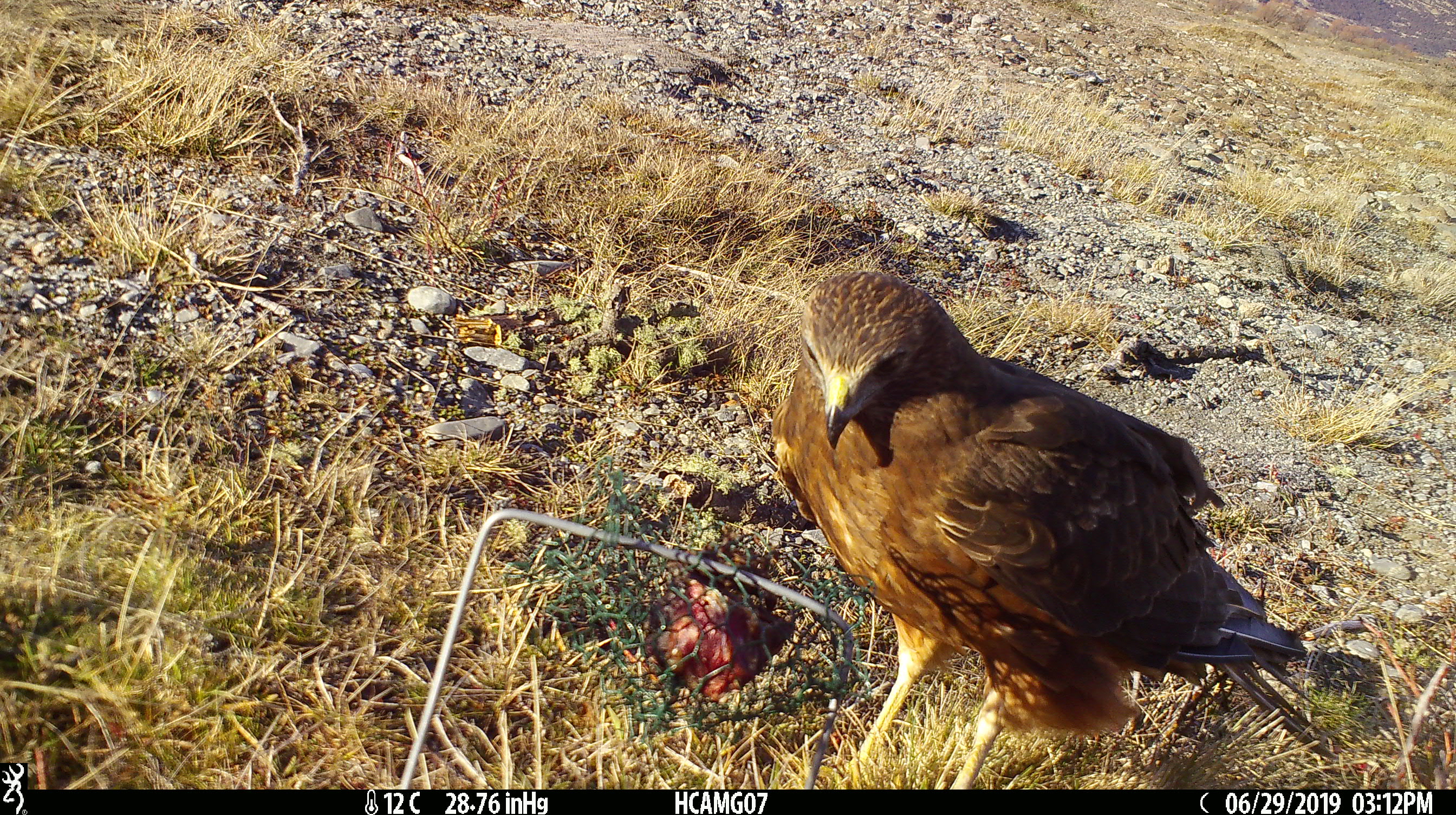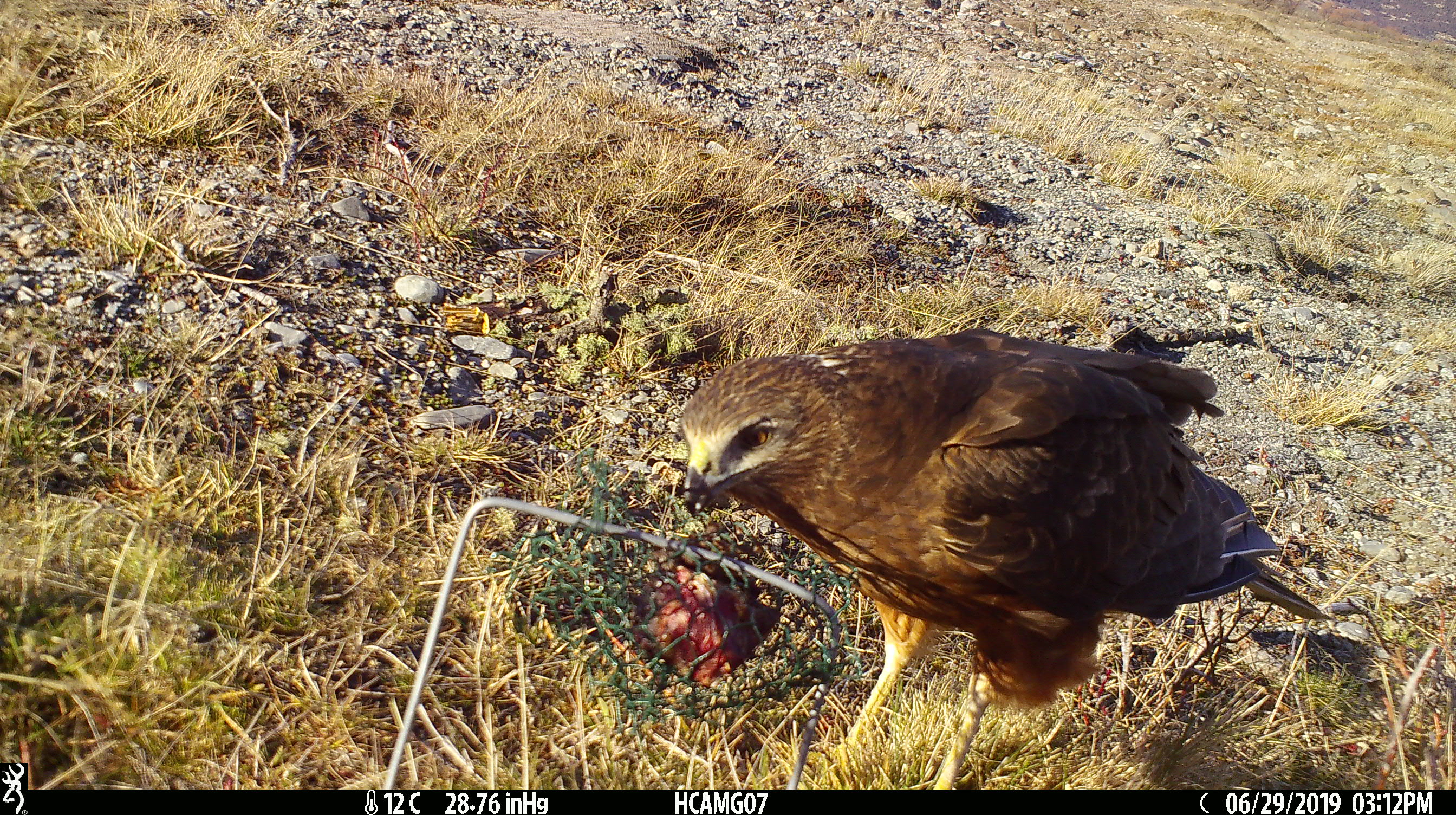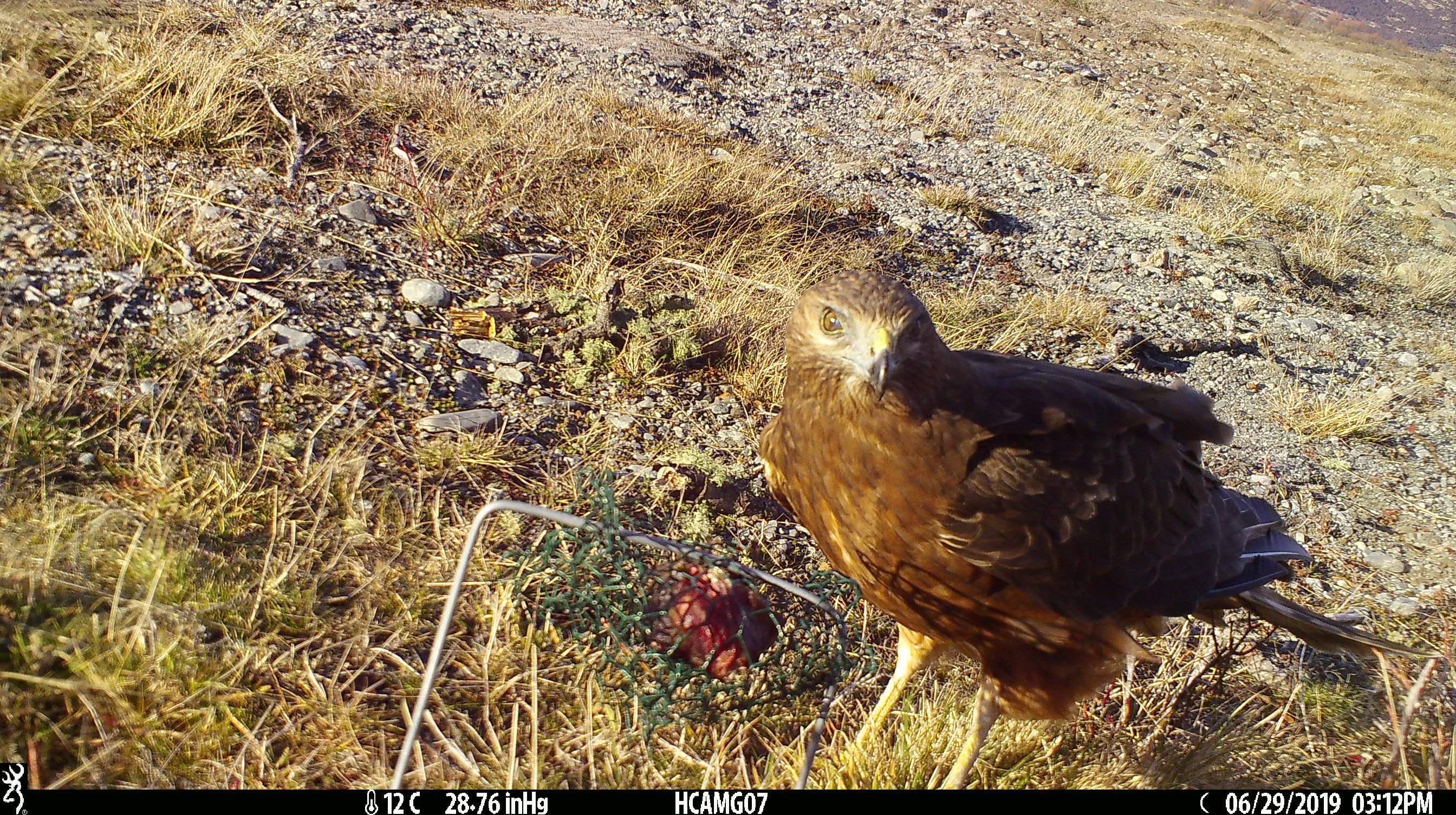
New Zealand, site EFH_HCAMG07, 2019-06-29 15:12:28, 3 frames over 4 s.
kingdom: Animalia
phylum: Chordata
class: Aves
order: Accipitriformes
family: Accipitridae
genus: Circus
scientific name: Circus approximans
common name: swamp harrier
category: harrier